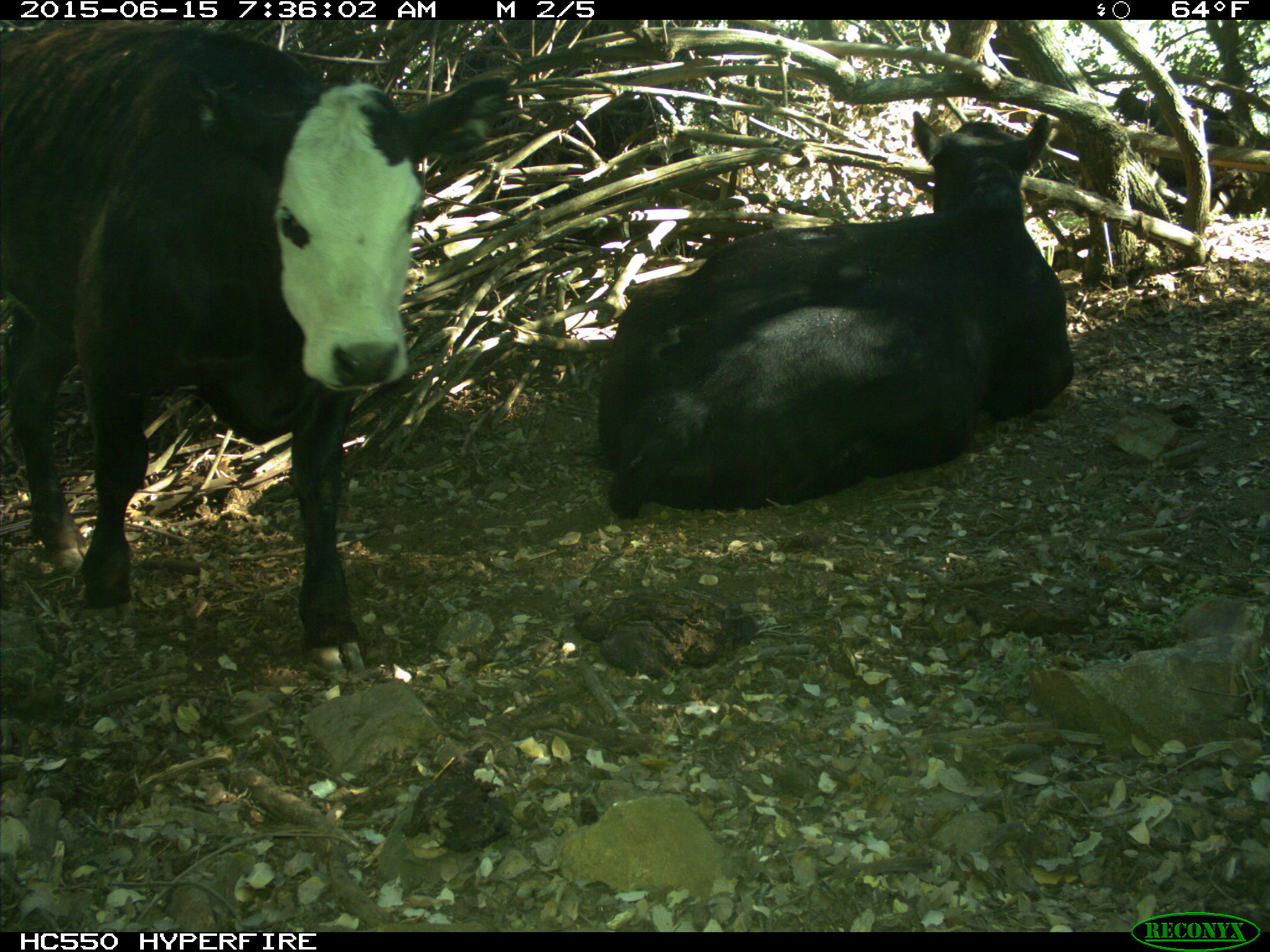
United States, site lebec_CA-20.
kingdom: Animalia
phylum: Chordata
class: Mammalia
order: Artiodactyla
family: Bovidae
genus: Bos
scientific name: Bos taurus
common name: domestic cow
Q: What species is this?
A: Bos taurus (domestic cow).